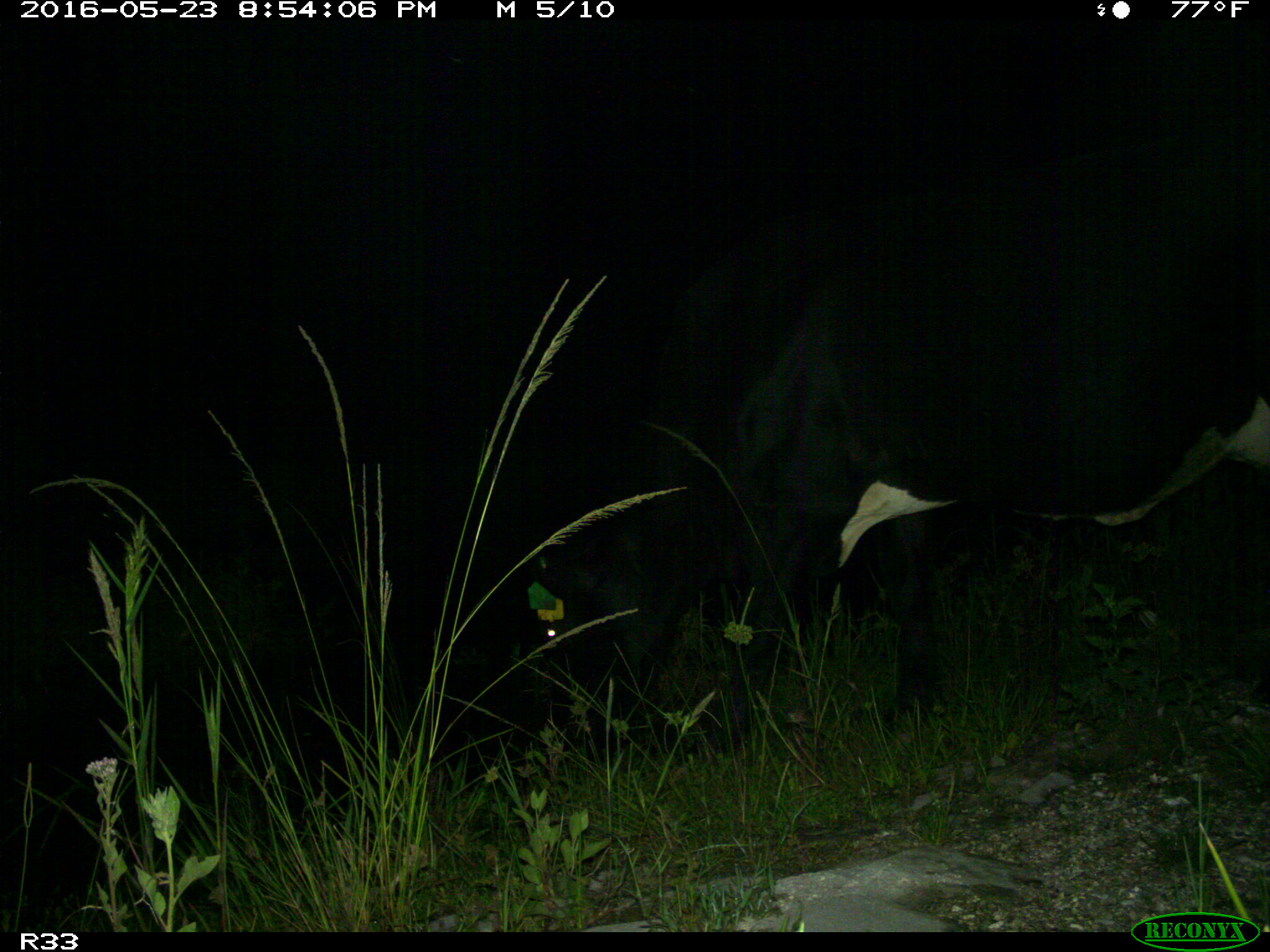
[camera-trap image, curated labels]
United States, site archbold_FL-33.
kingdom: Animalia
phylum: Chordata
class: Mammalia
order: Artiodactyla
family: Bovidae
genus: Bos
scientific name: Bos taurus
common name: domestic cow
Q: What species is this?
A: Bos taurus (domestic cow).